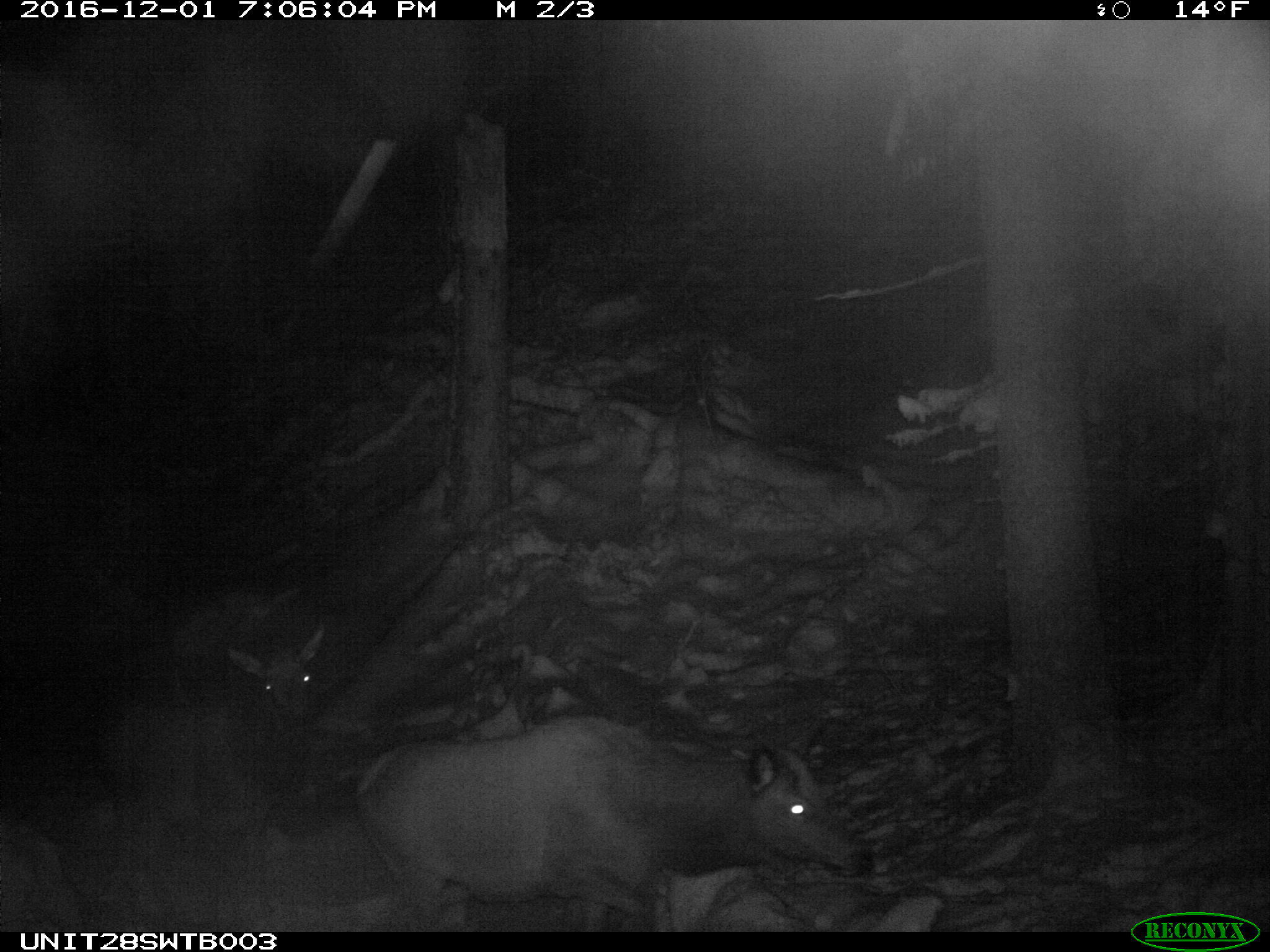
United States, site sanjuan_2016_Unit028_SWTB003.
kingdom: Animalia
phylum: Chordata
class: Mammalia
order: Artiodactyla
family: Cervidae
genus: Cervus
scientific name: Cervus elaphus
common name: red deer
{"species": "Cervus elaphus (red deer)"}